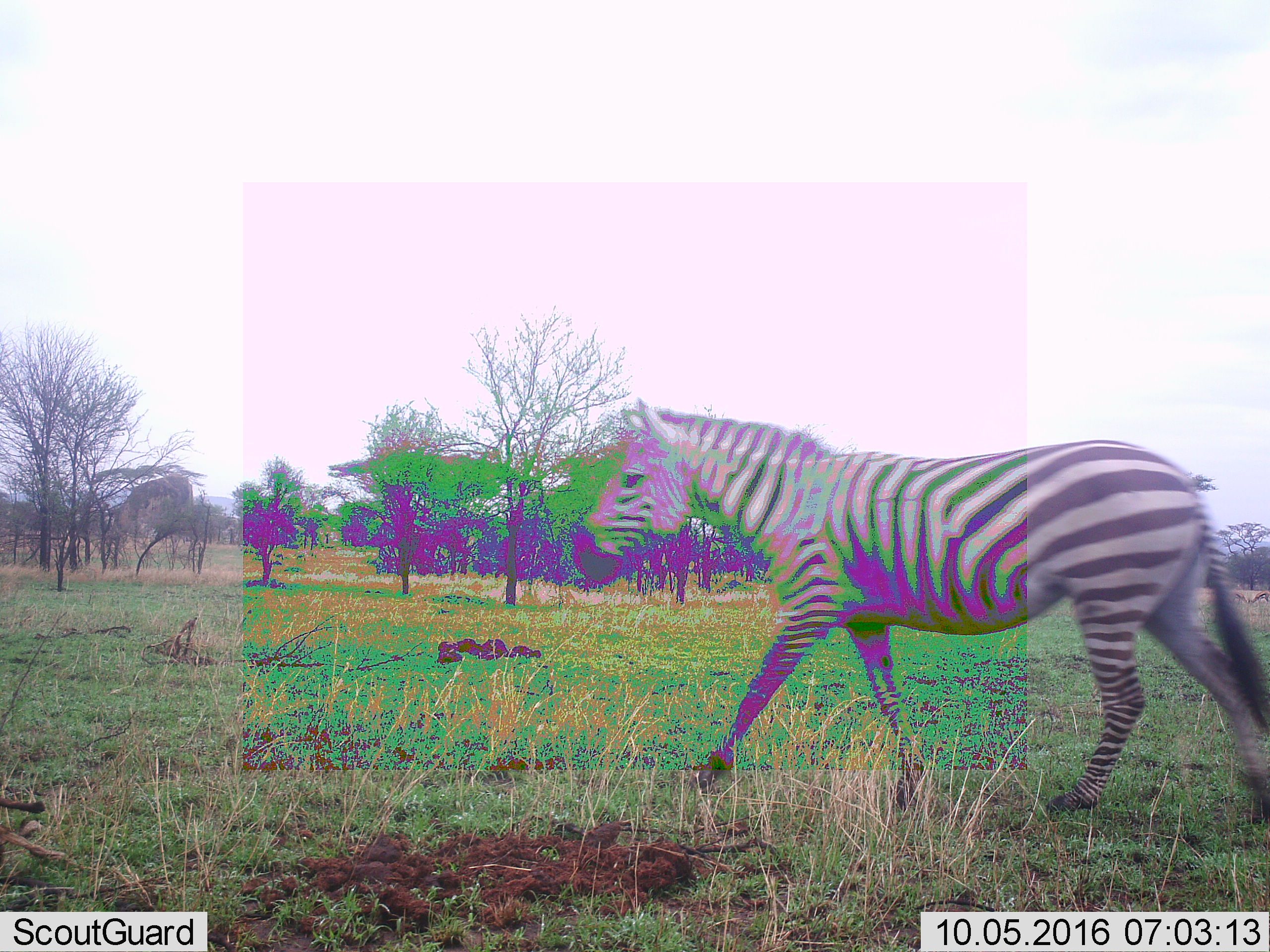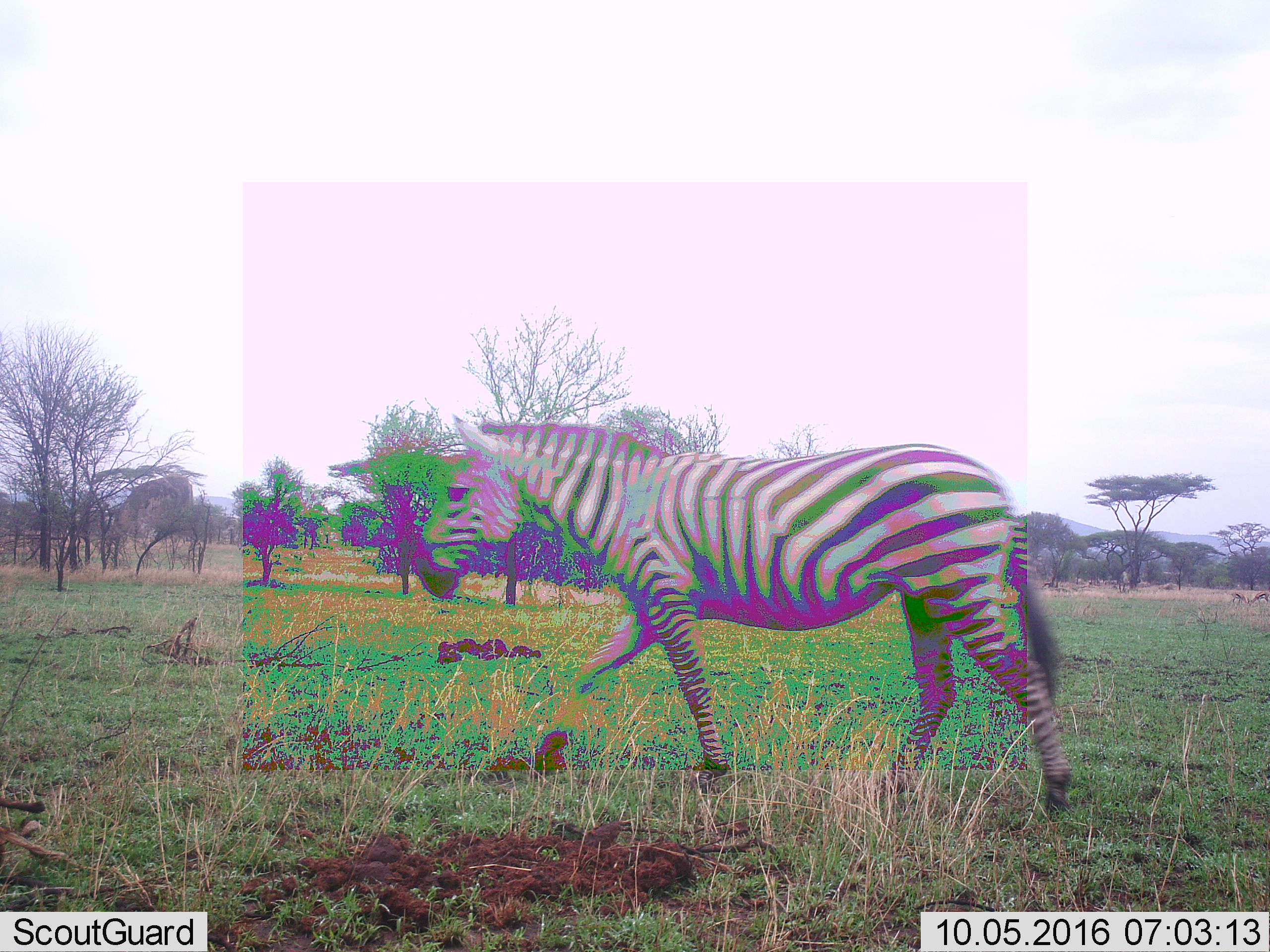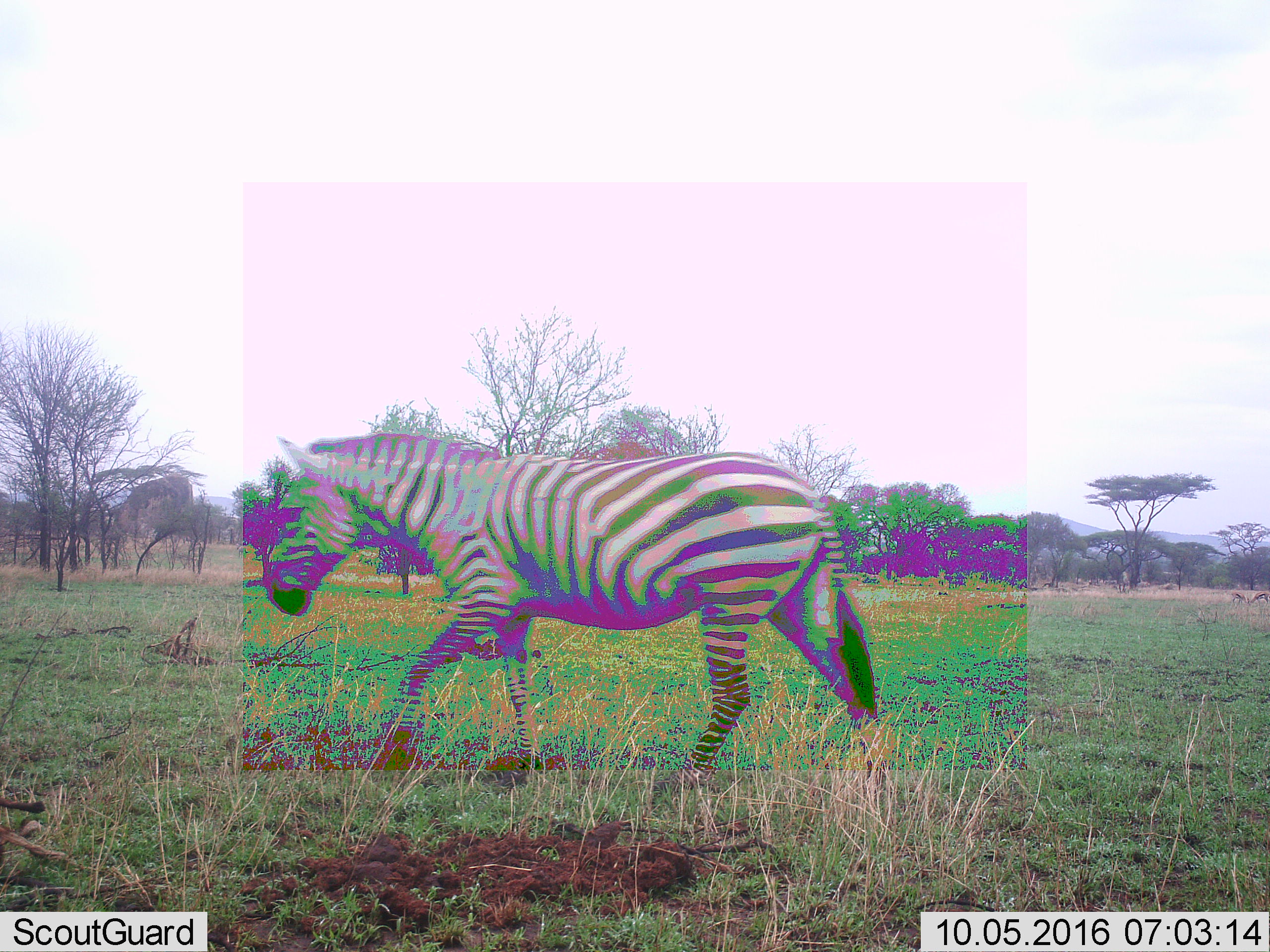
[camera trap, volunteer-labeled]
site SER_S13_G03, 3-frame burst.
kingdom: Animalia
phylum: Chordata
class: Mammalia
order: Perissodactyla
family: Equidae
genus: Equus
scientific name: Equus quagga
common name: plains zebra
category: zebraplains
Zebraplains (plains zebra) (Equus quagga), count 1. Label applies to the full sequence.